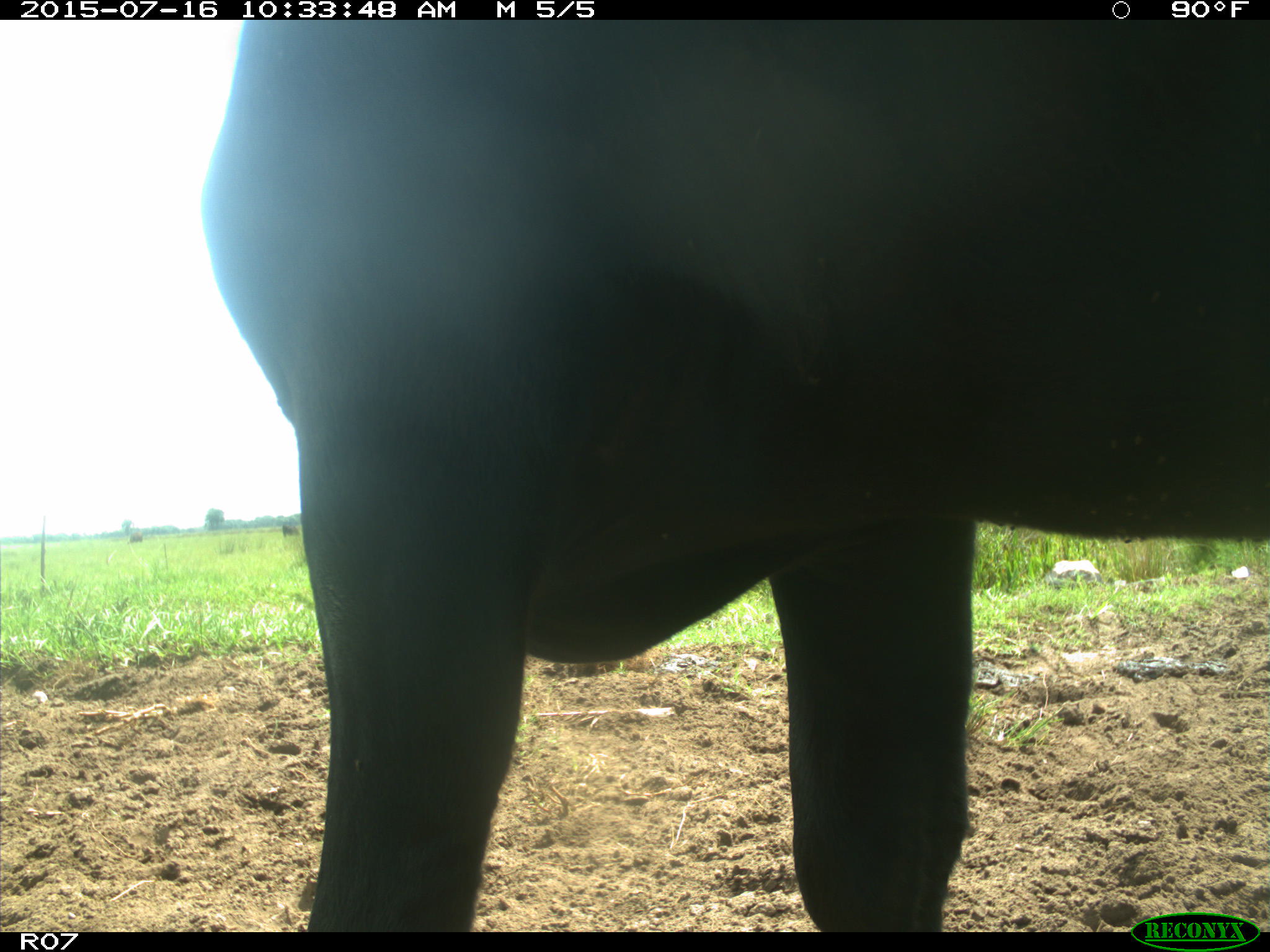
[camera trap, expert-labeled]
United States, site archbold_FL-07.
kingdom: Animalia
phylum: Chordata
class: Mammalia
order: Artiodactyla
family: Bovidae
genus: Bos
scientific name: Bos taurus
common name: domestic cow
Bos taurus (domestic cow).